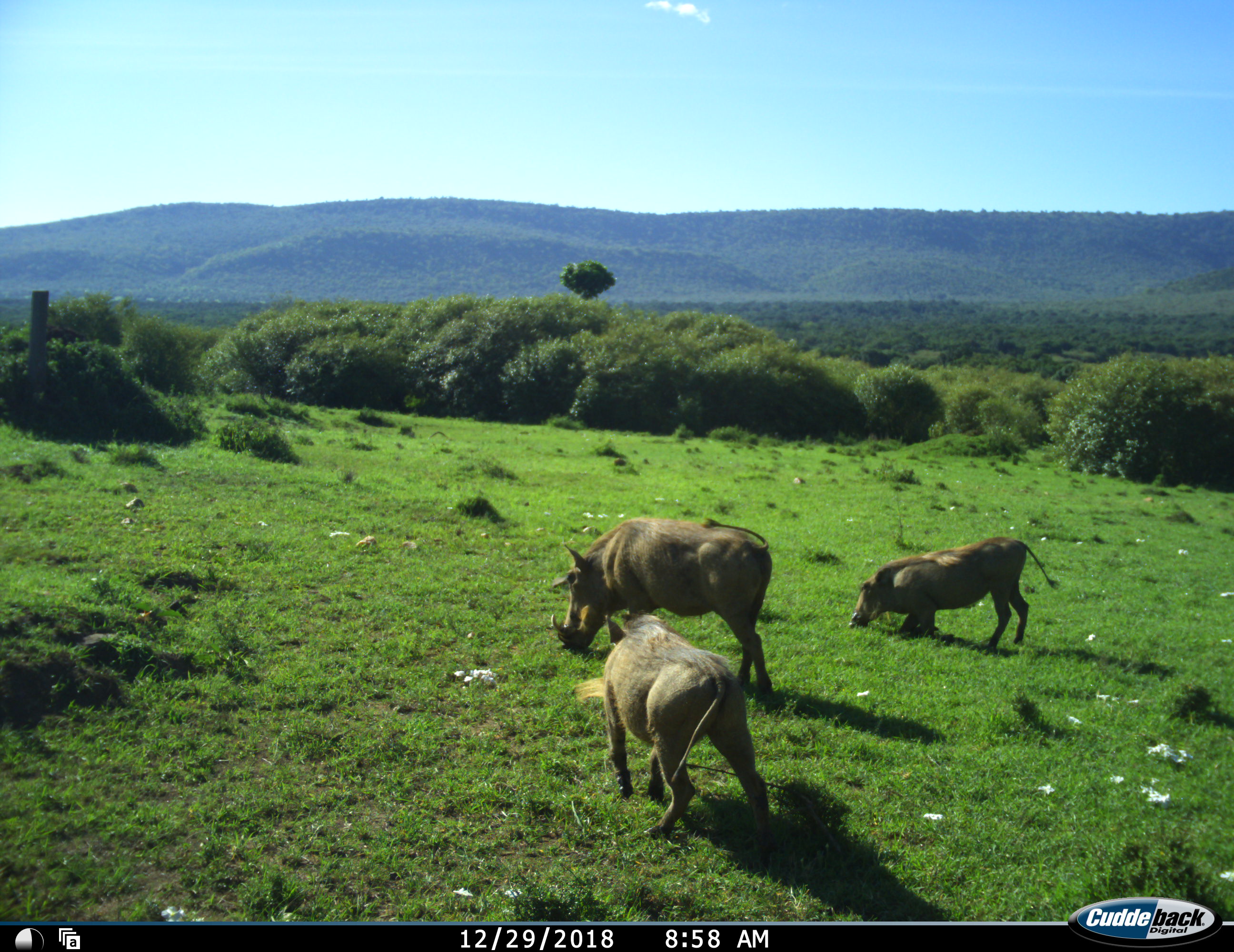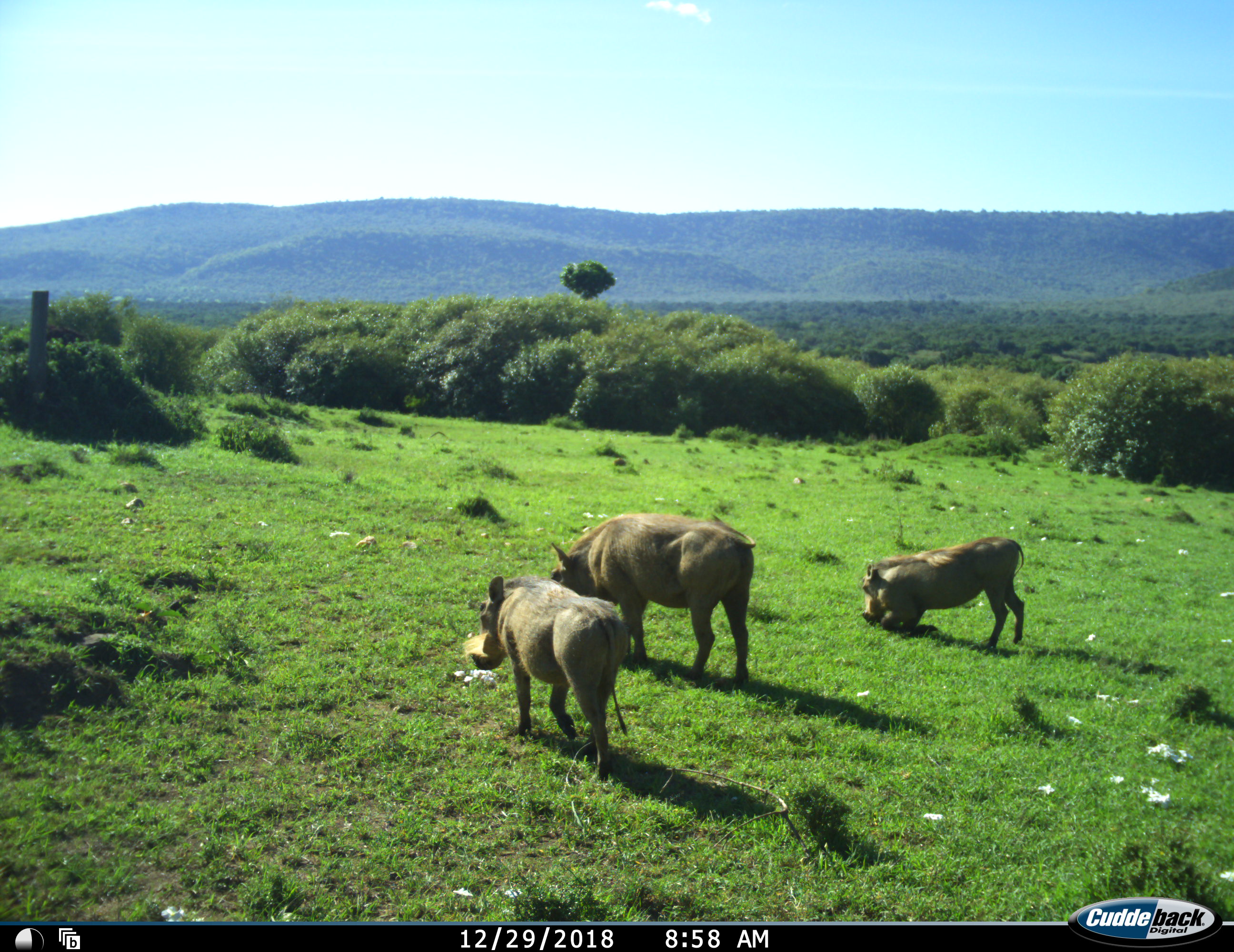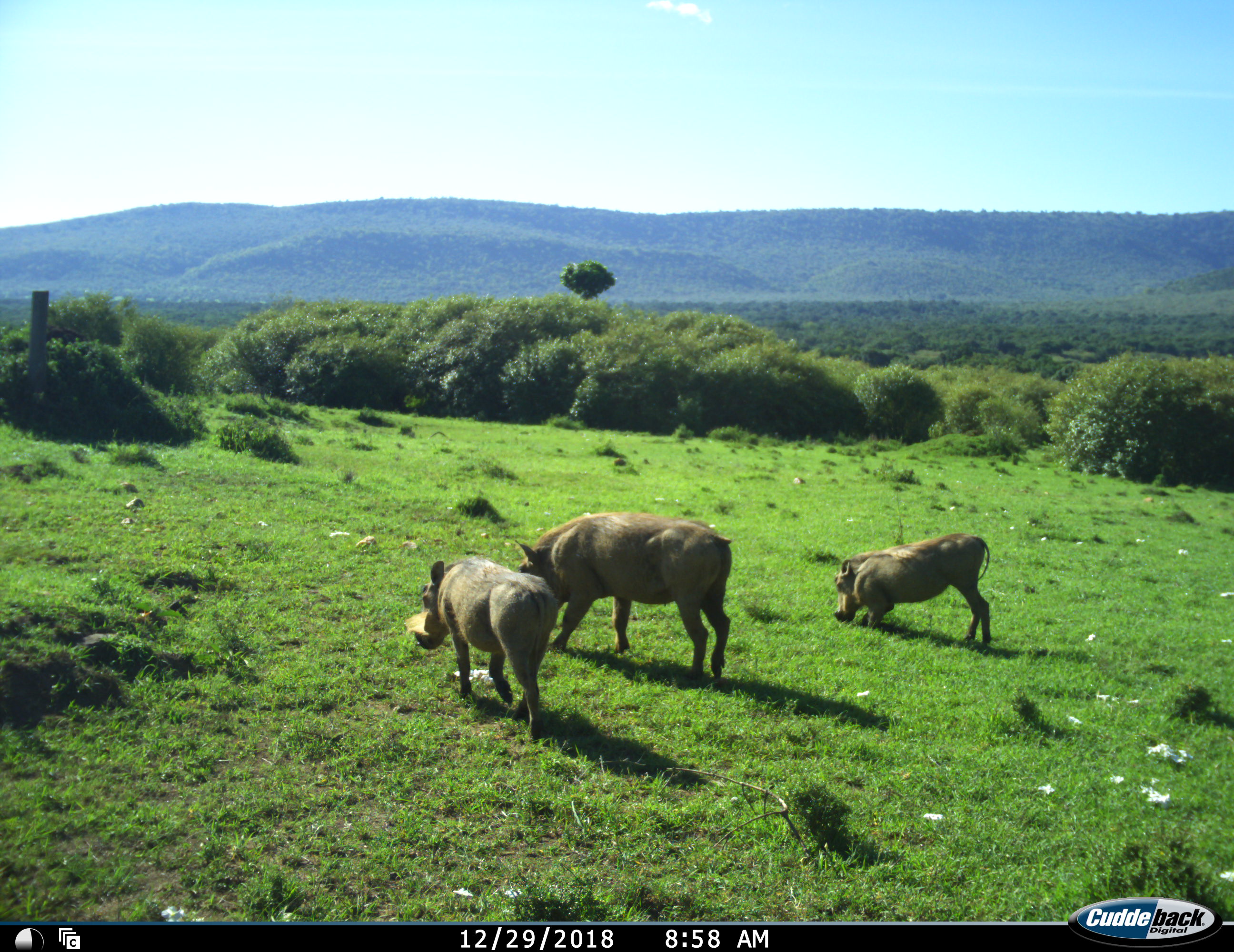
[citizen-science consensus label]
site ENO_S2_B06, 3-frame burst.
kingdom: Animalia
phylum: Chordata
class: Mammalia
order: Artiodactyla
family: Suidae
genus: Phacochoerus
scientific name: Phacochoerus africanus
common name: warthog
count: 3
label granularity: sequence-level